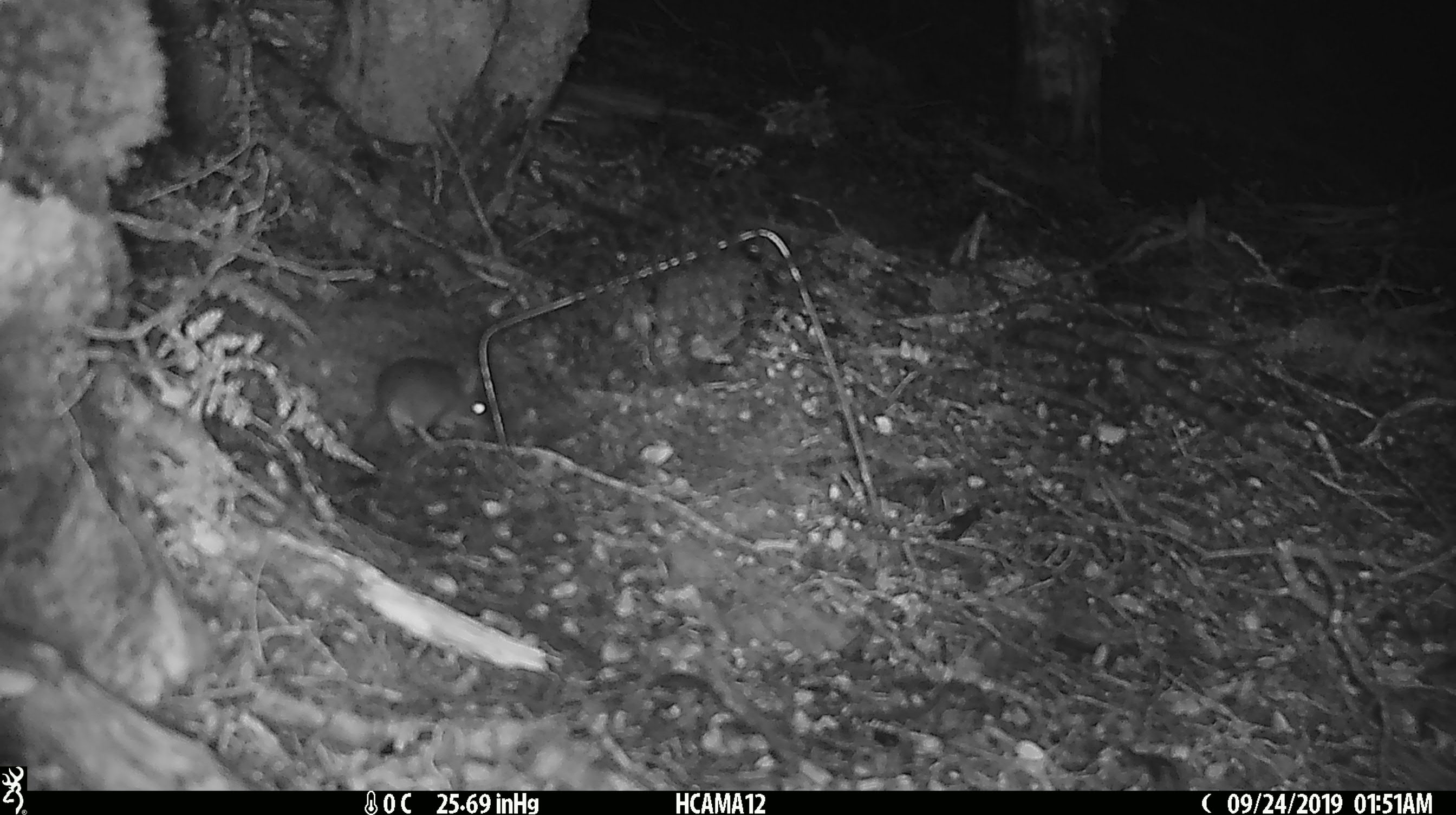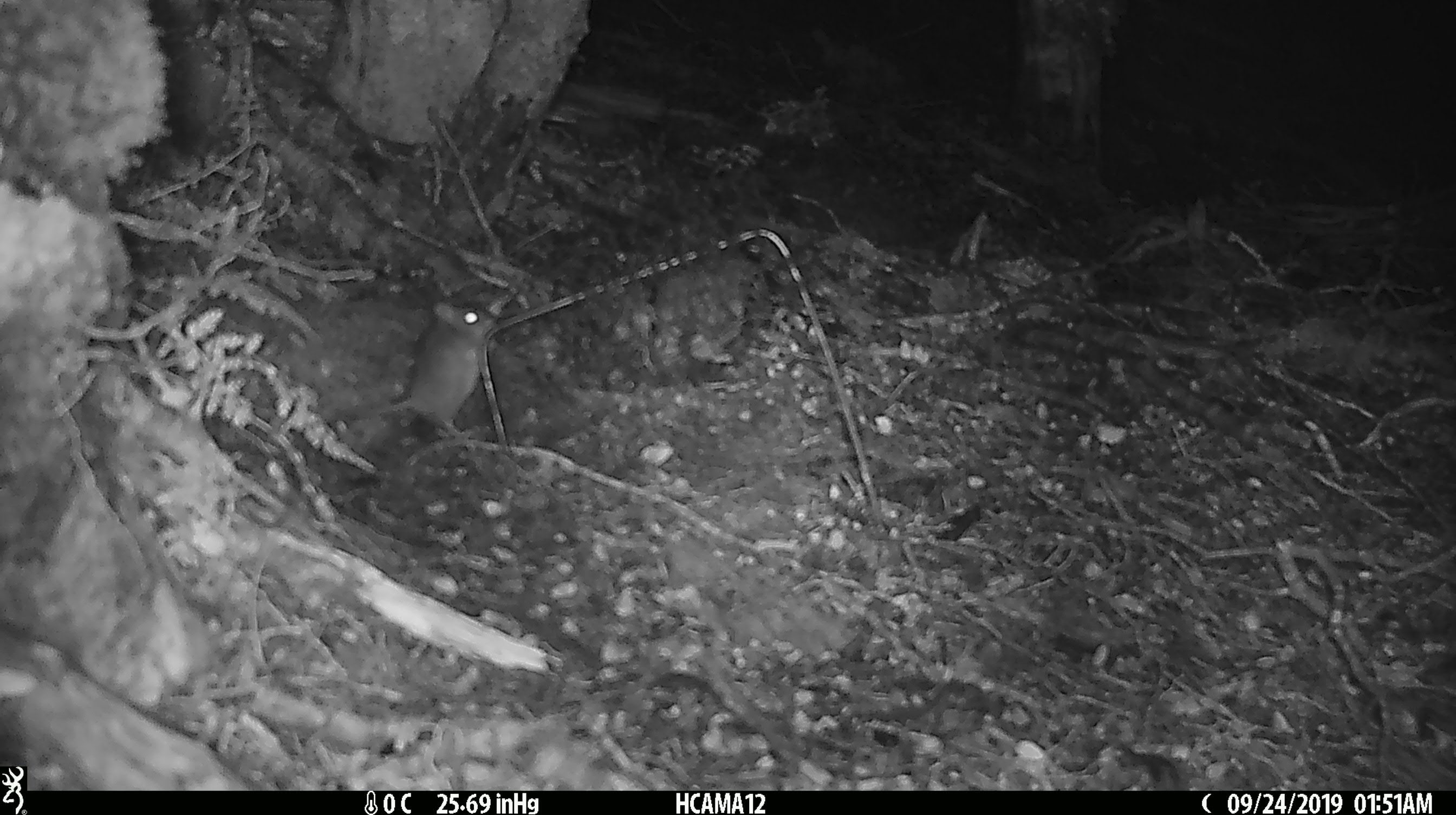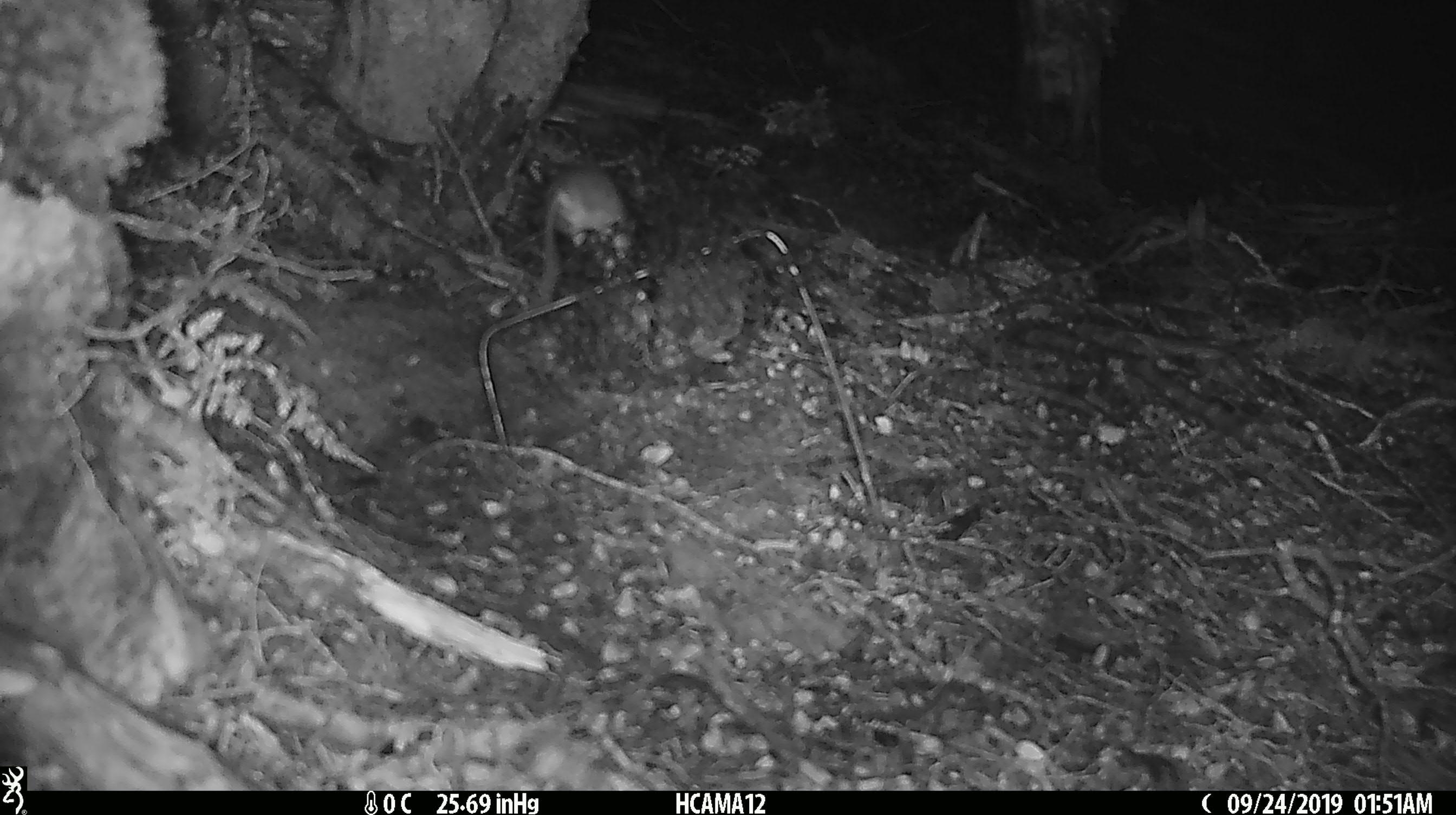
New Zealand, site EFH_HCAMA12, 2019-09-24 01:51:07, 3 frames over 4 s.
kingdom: Animalia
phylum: Chordata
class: Mammalia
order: Rodentia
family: Muridae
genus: Mus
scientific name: Mus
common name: mouse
Mouse (Mus).